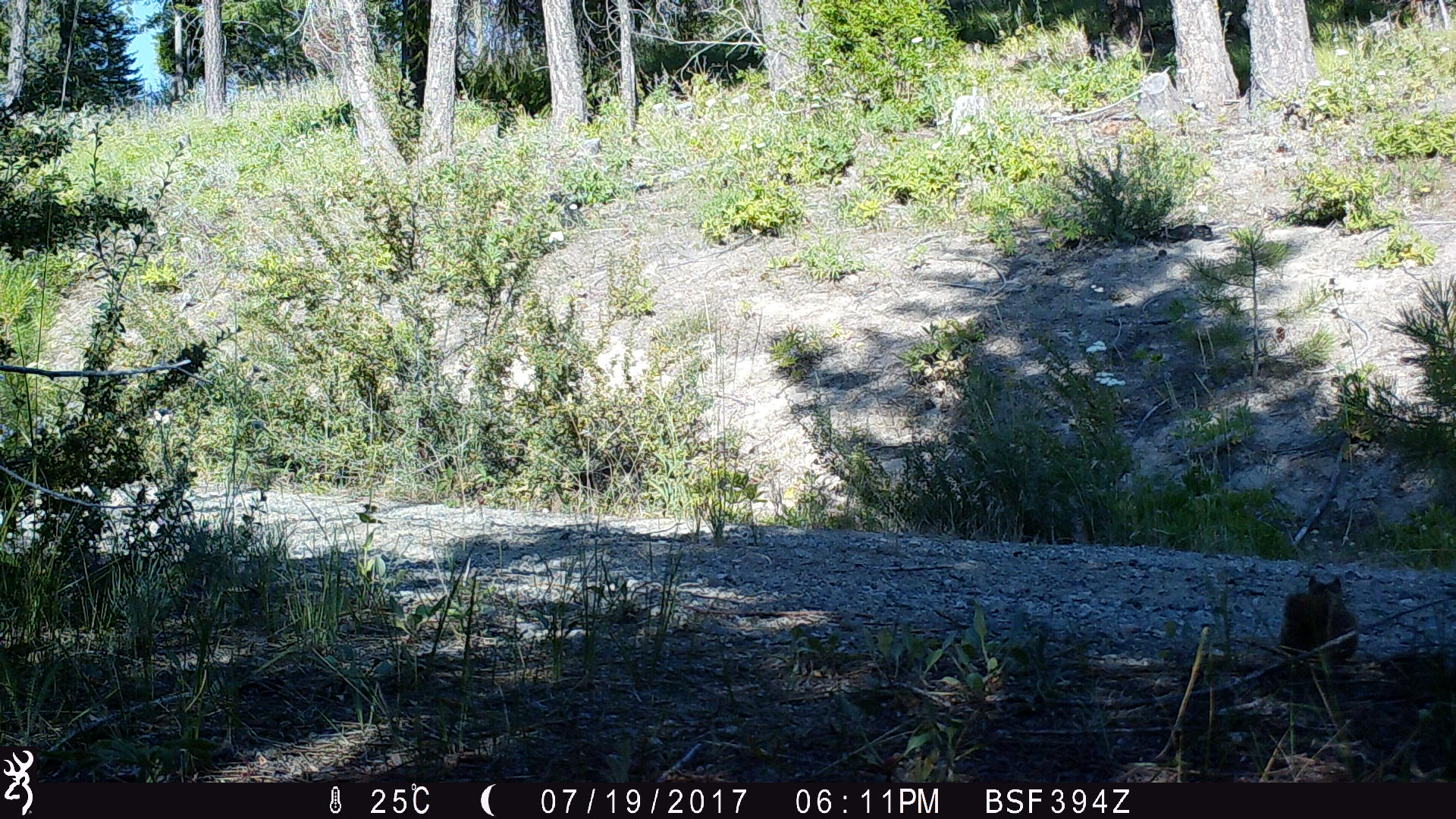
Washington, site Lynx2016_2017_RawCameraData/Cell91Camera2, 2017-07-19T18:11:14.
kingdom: Animalia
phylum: Chordata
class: Mammalia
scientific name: Mammalia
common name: small mammal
Small mammal (Mammalia). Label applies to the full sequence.